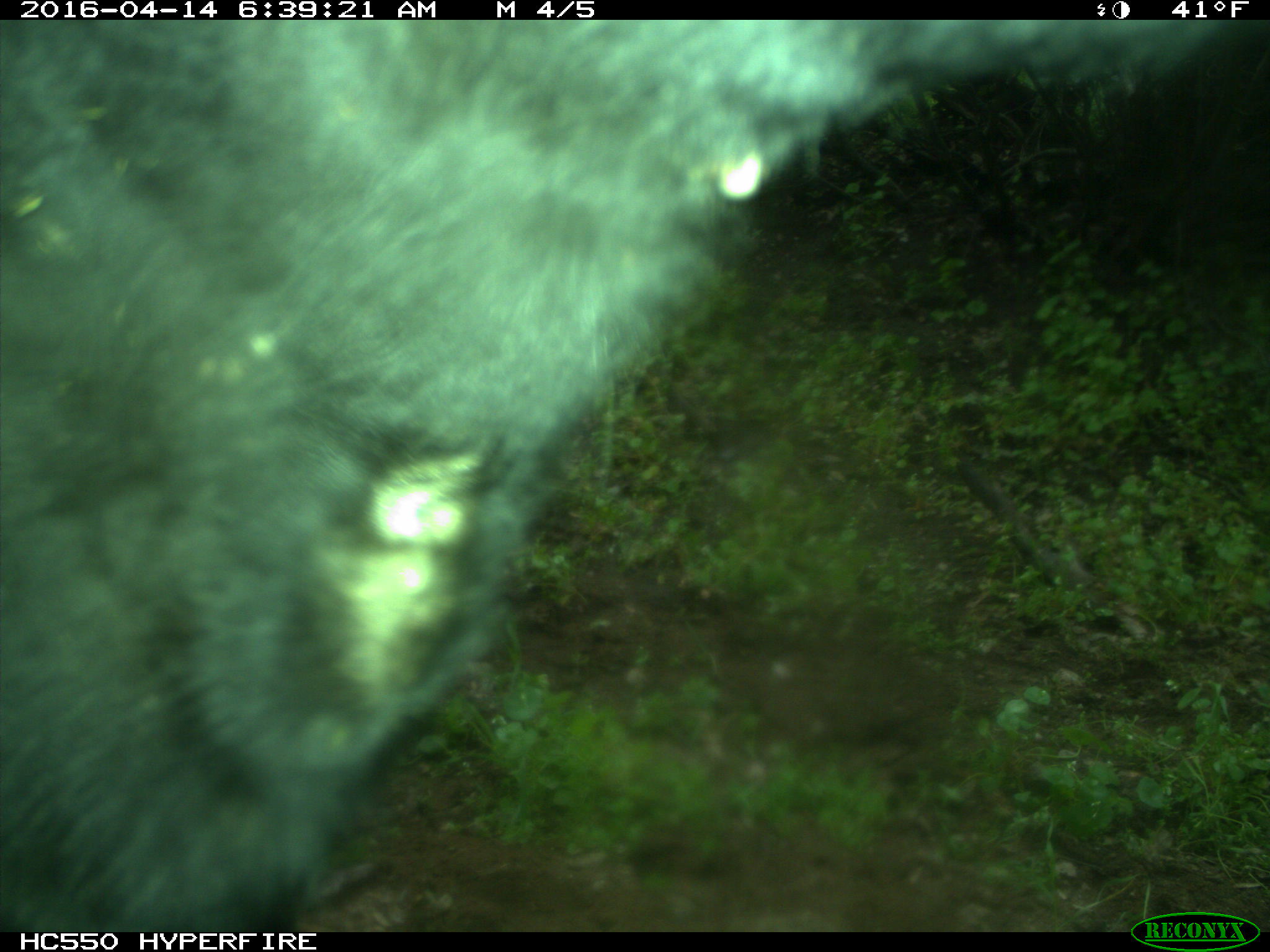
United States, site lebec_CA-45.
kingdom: Animalia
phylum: Chordata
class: Mammalia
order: Artiodactyla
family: Bovidae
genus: Bos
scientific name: Bos taurus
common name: domestic cow